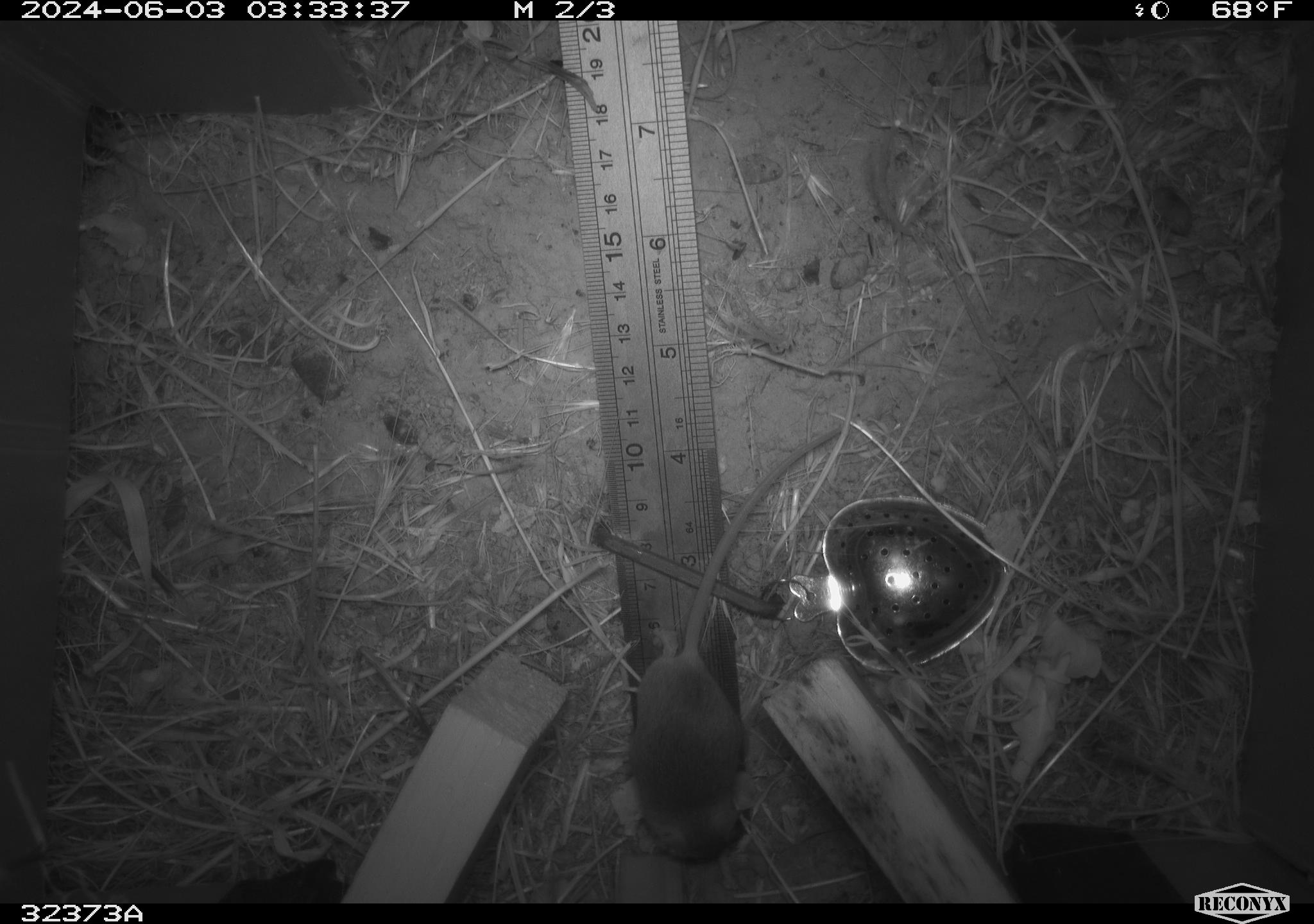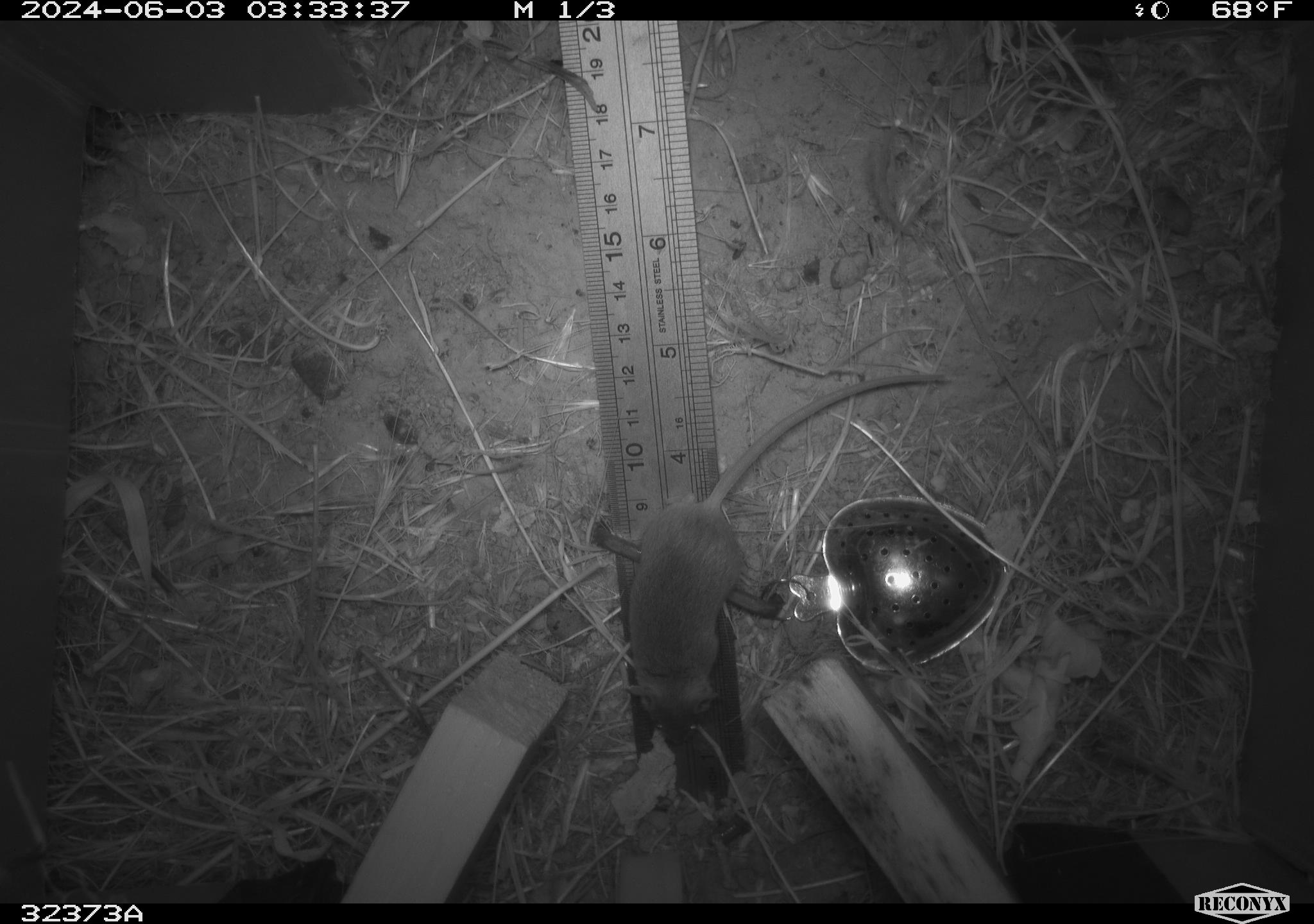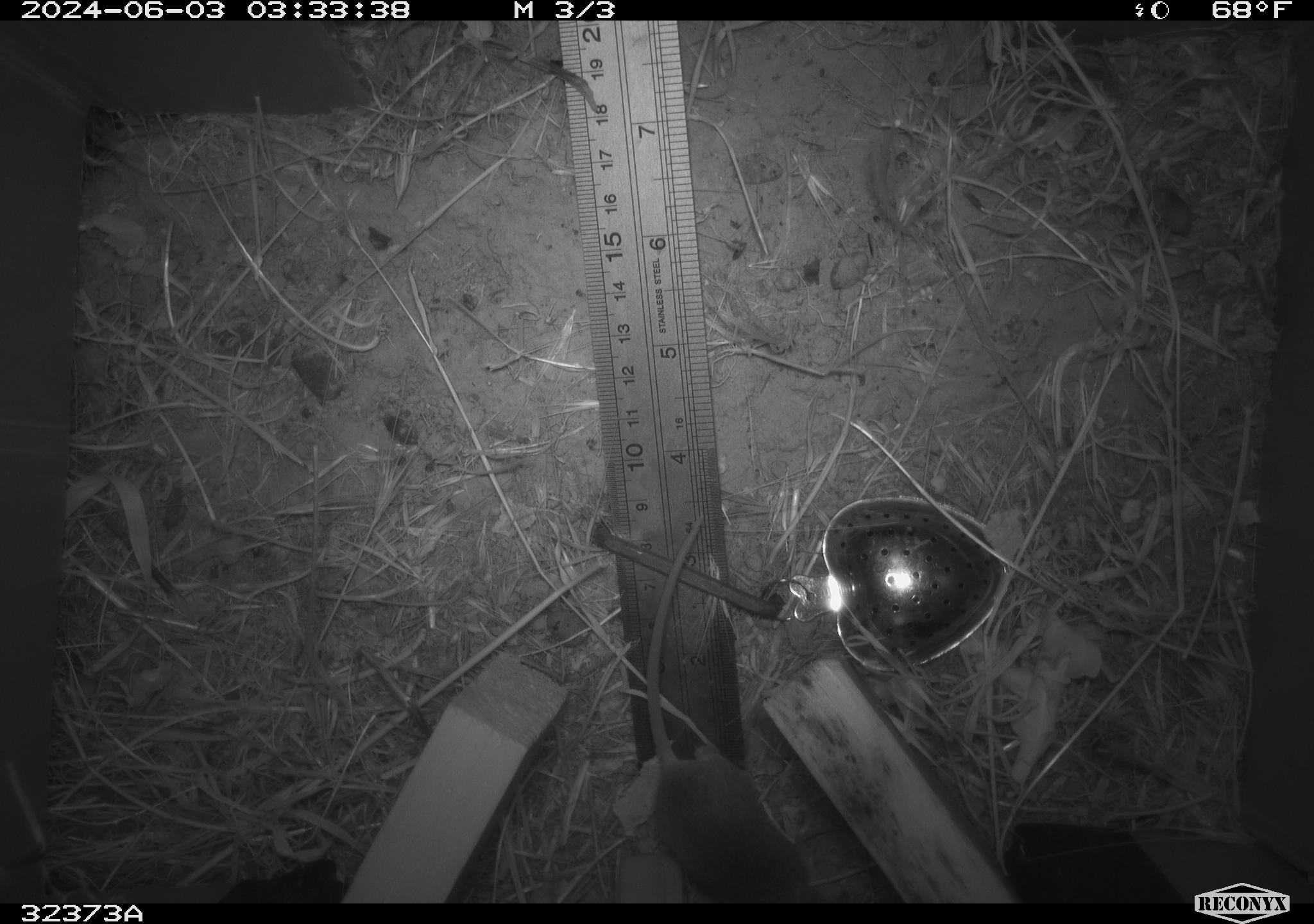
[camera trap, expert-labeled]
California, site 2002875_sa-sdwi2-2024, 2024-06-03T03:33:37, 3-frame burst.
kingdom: Animalia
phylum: Chordata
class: Mammalia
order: Rodentia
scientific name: Rodentia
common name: mouse species